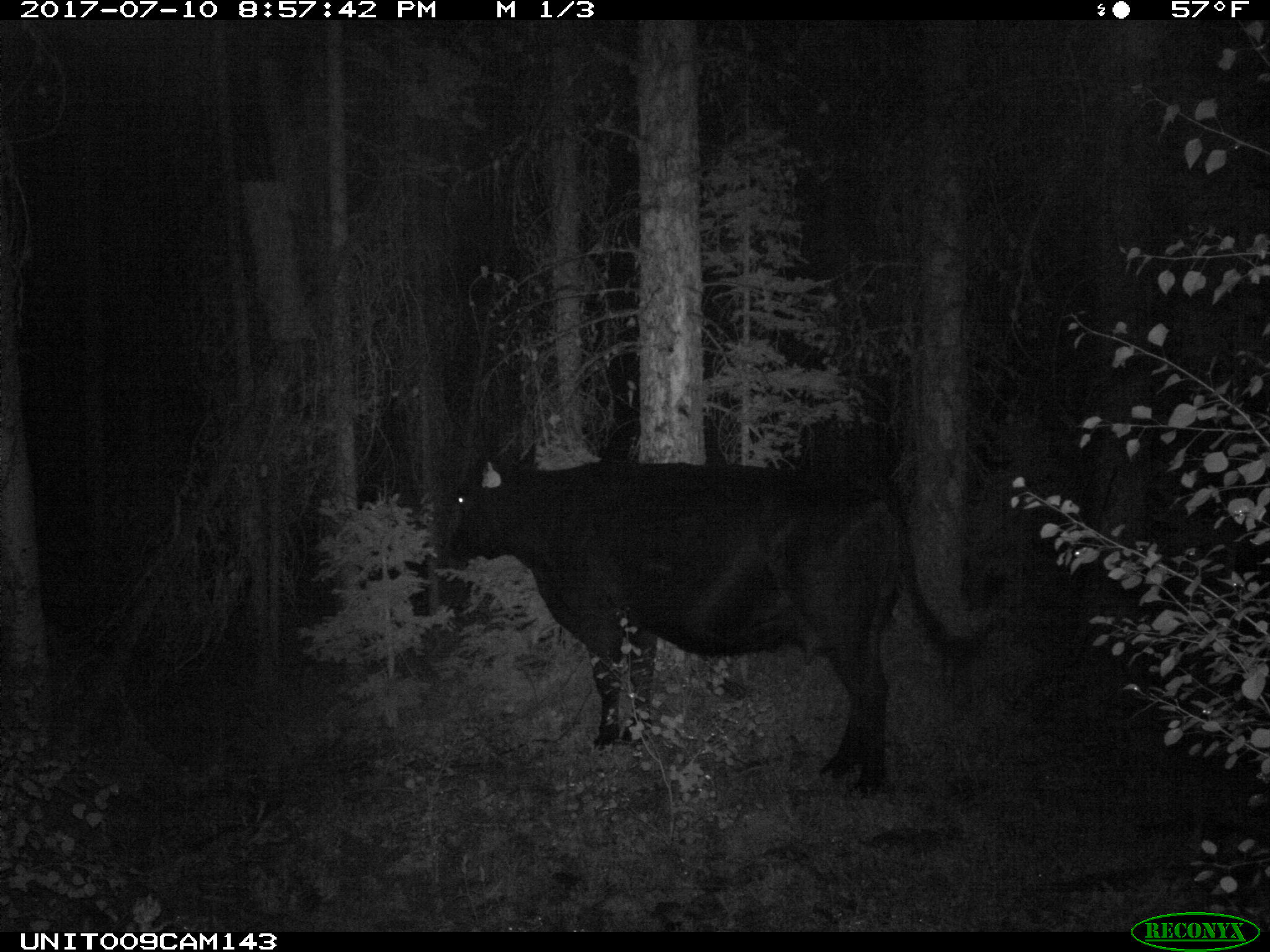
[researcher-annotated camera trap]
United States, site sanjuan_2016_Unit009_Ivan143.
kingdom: Animalia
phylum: Chordata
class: Mammalia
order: Artiodactyla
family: Bovidae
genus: Bos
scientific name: Bos taurus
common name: domestic cow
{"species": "Bos taurus (domestic cow)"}